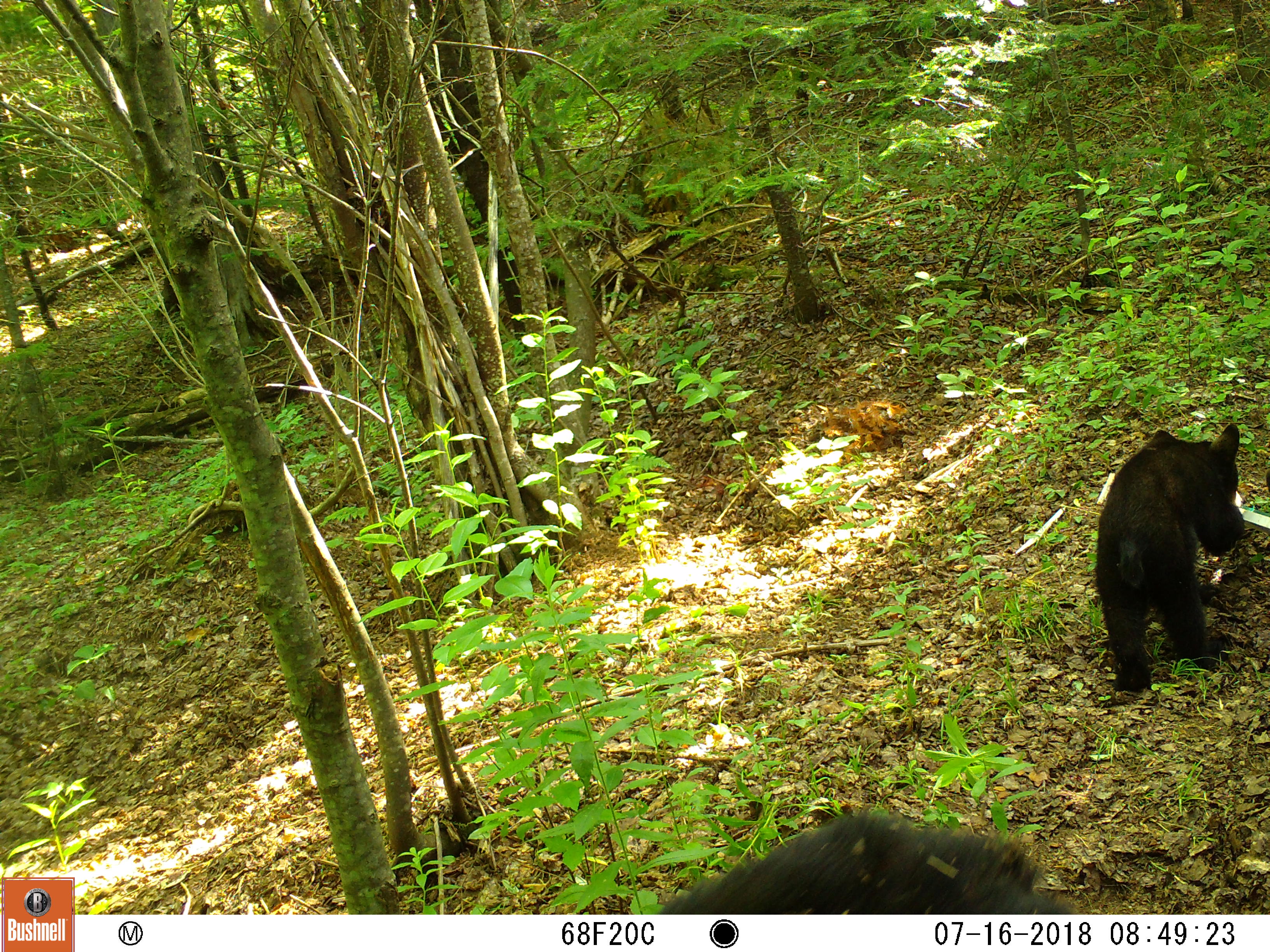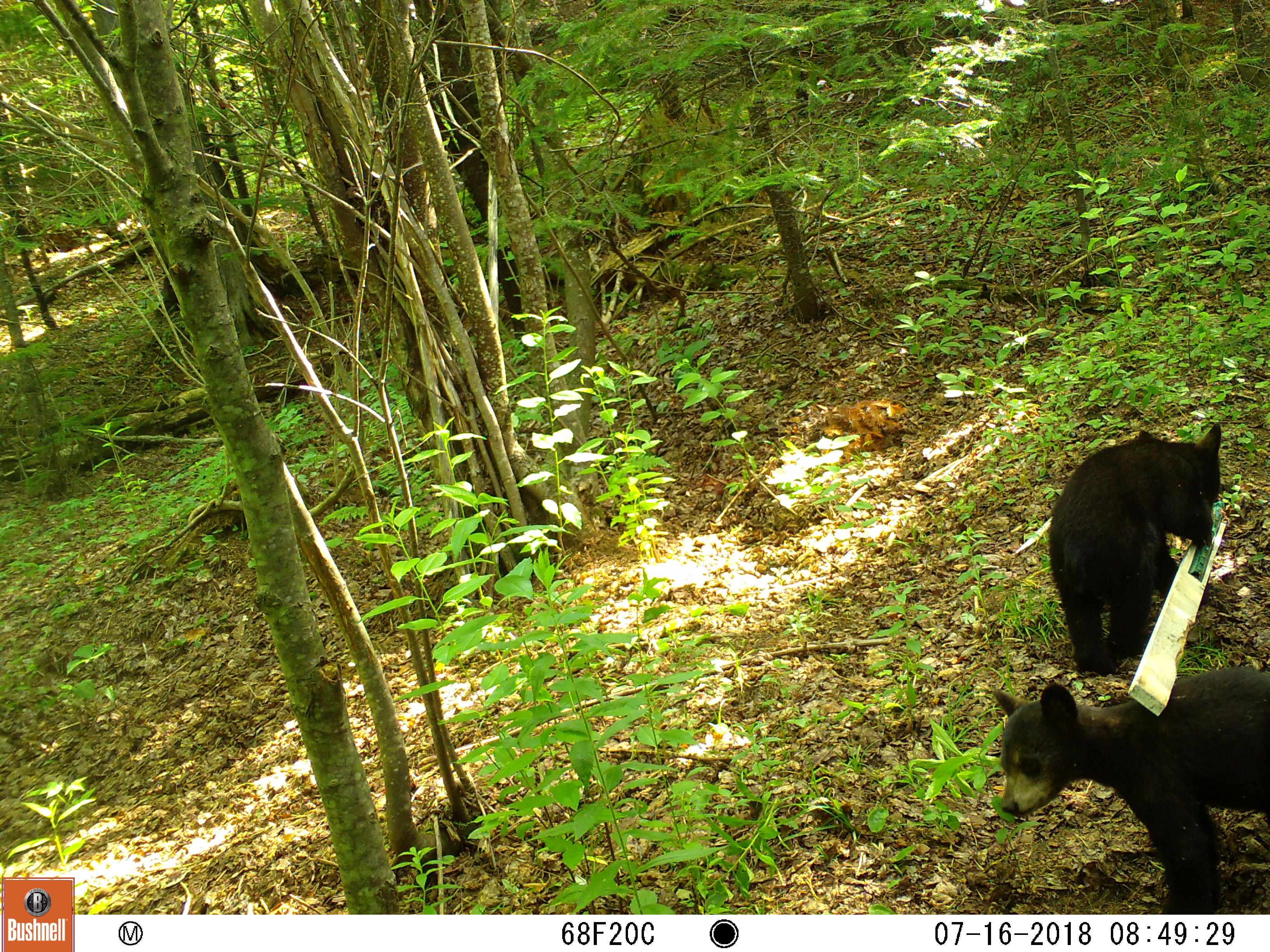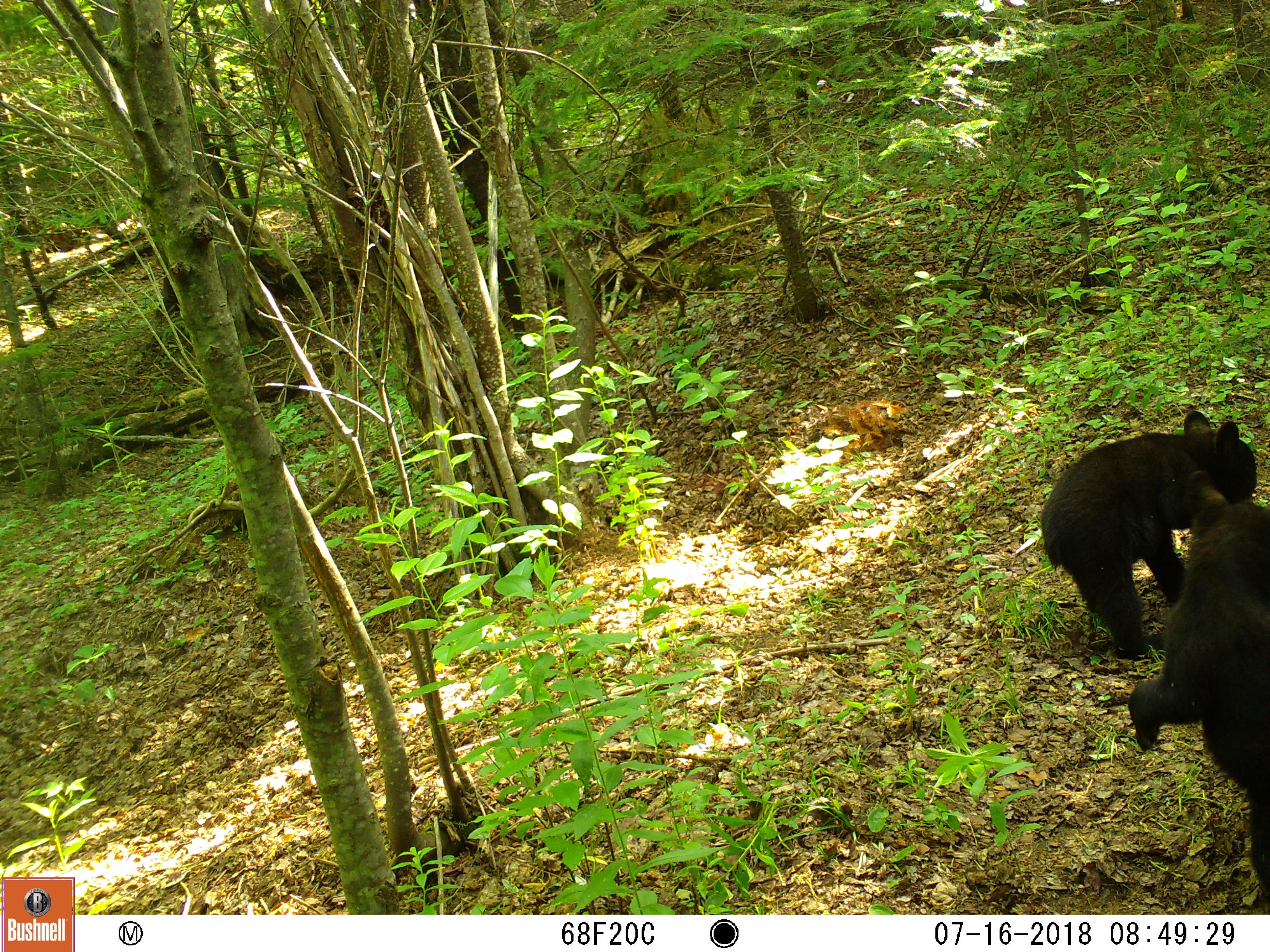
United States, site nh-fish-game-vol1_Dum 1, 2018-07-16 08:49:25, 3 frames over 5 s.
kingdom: Animalia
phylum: Chordata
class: Mammalia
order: Carnivora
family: Ursidae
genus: Ursus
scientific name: Ursus americanus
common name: black bear